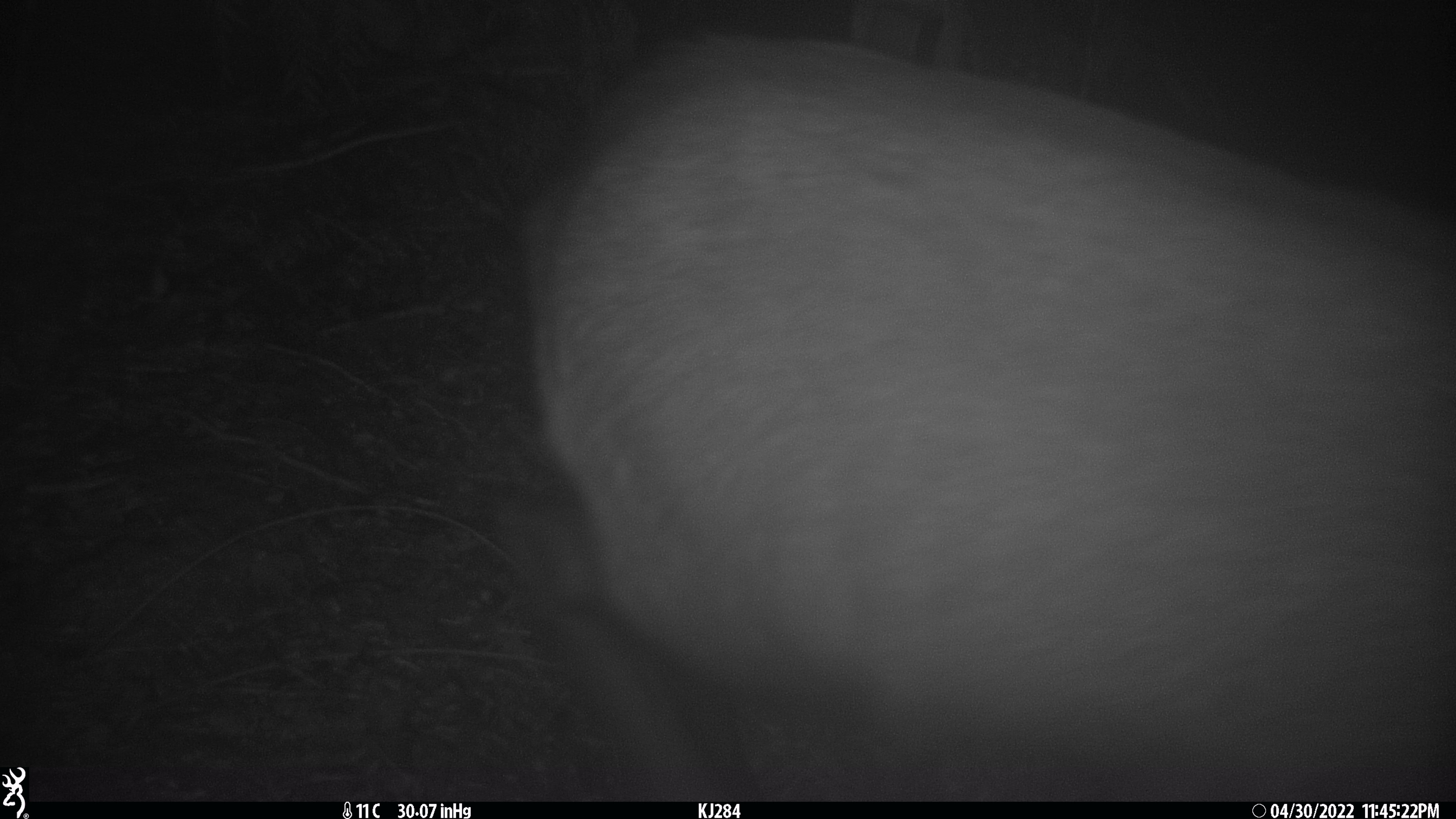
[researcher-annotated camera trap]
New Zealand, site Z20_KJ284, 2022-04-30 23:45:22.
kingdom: Animalia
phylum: Chordata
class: Mammalia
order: Artiodactyla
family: Bovidae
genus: Rupicapra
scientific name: Rupicapra rupicapra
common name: alpine chamois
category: chamois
Chamois (alpine chamois) (Rupicapra rupicapra).